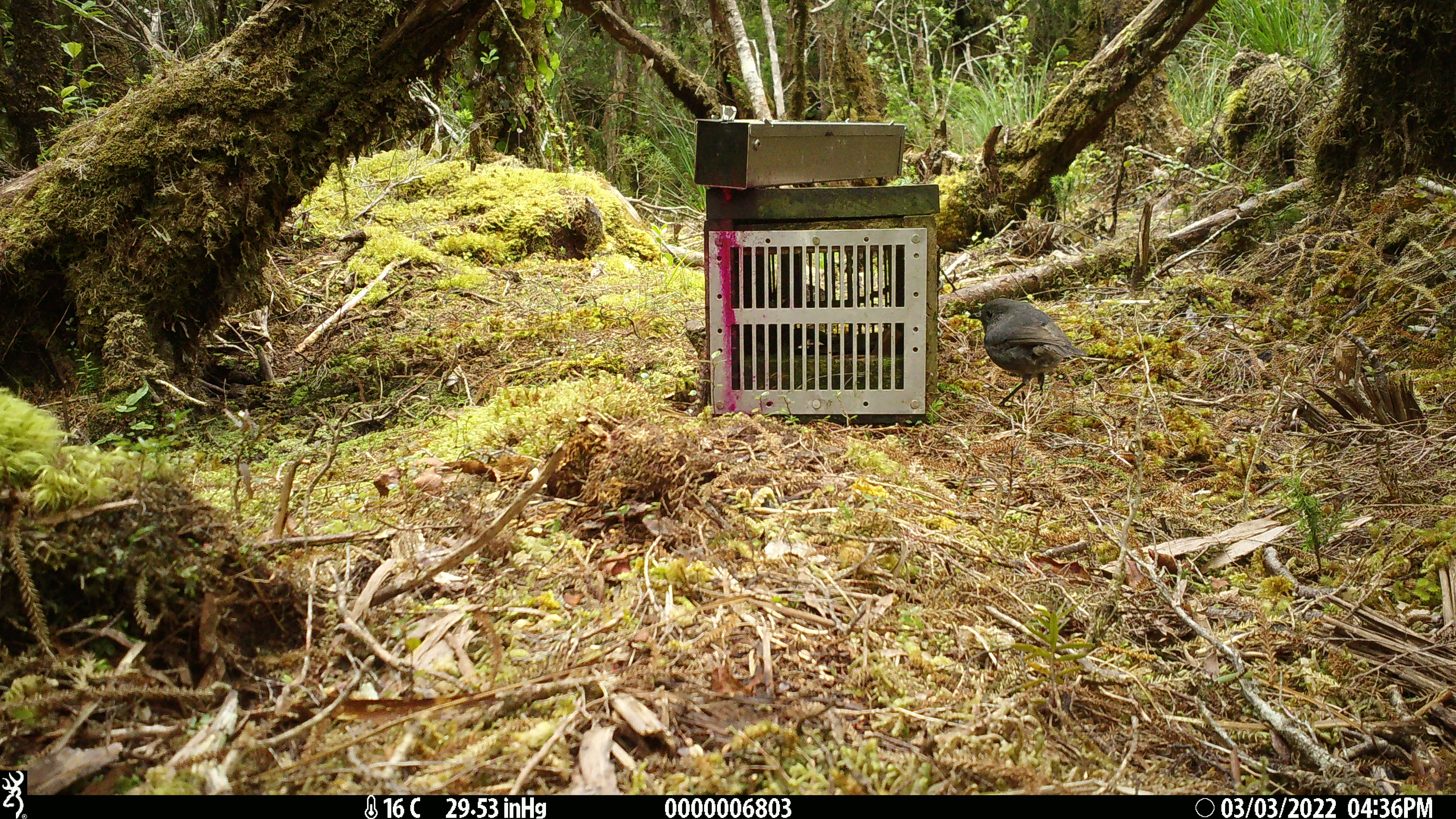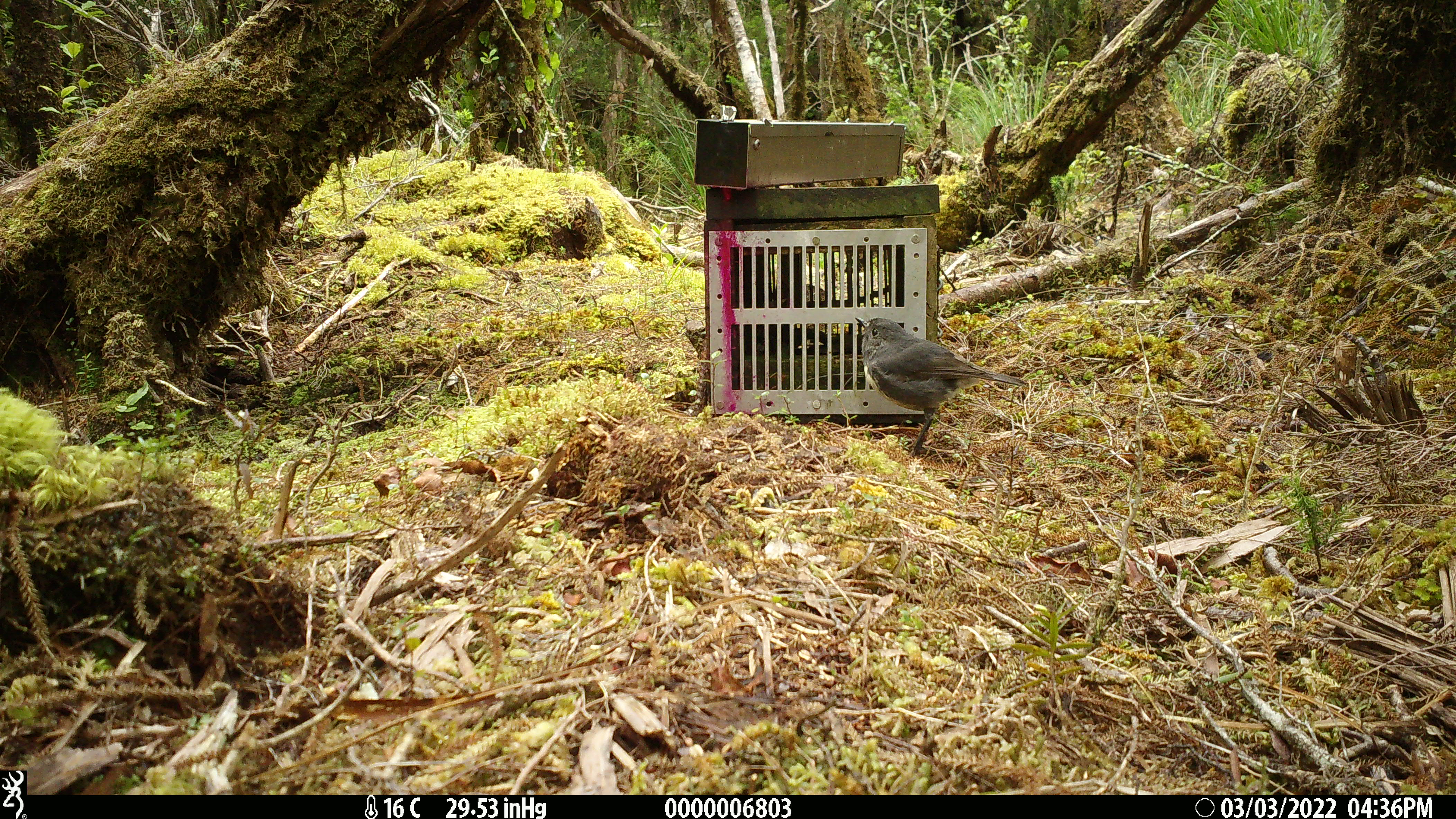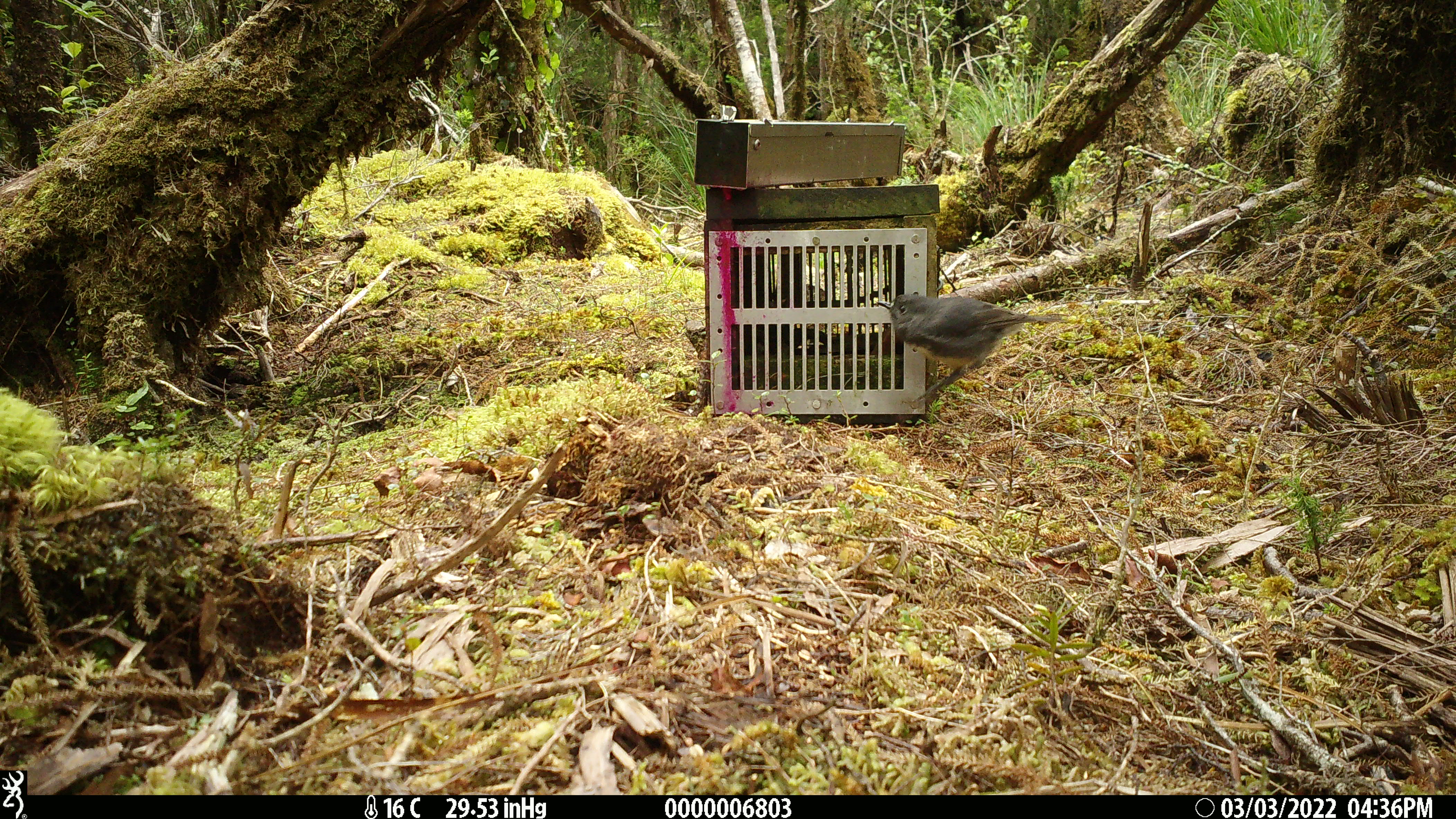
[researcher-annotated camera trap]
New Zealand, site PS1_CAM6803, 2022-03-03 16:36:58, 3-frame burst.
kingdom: Animalia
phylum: Chordata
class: Aves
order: Passeriformes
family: Petroicidae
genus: Petroica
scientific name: Petroica australis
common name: new zealand robin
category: robin